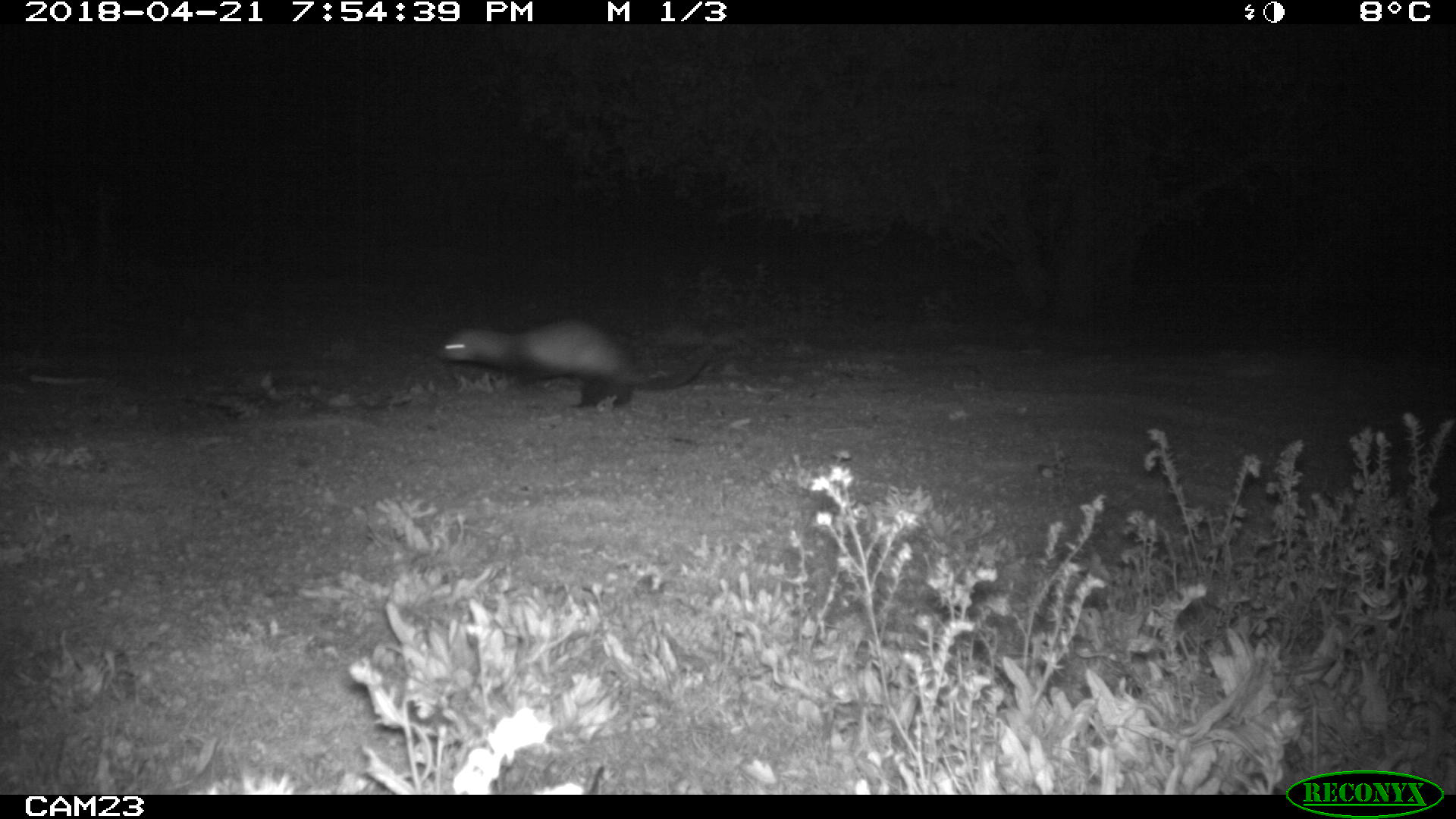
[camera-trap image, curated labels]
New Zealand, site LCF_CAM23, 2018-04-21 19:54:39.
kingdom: Animalia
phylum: Chordata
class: Mammalia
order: Carnivora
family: Mustelidae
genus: Mustela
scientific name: Mustela furo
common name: ferret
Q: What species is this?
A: Ferret (Mustela furo).